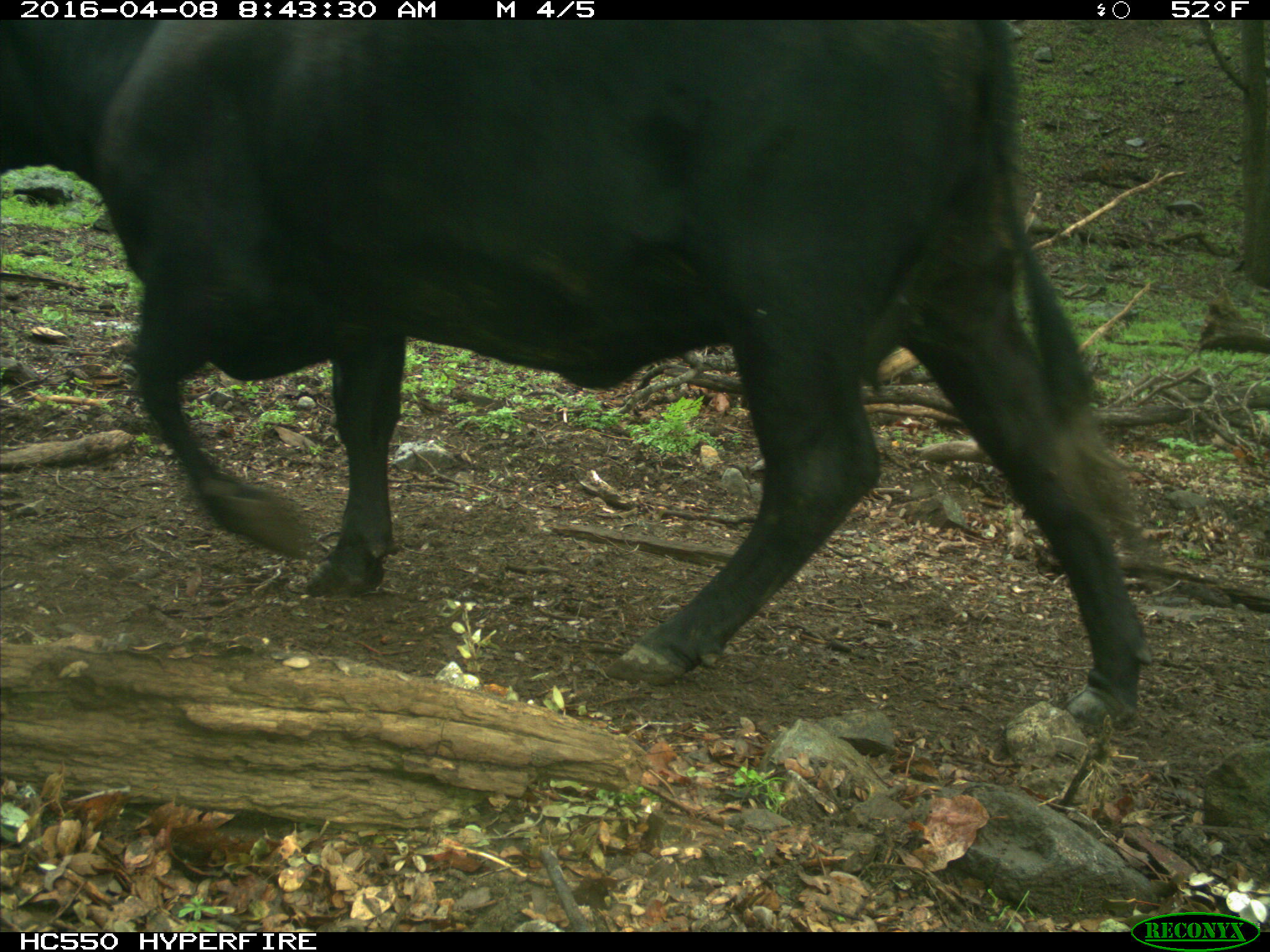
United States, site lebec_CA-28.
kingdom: Animalia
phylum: Chordata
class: Mammalia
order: Artiodactyla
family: Bovidae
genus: Bos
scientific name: Bos taurus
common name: domestic cow